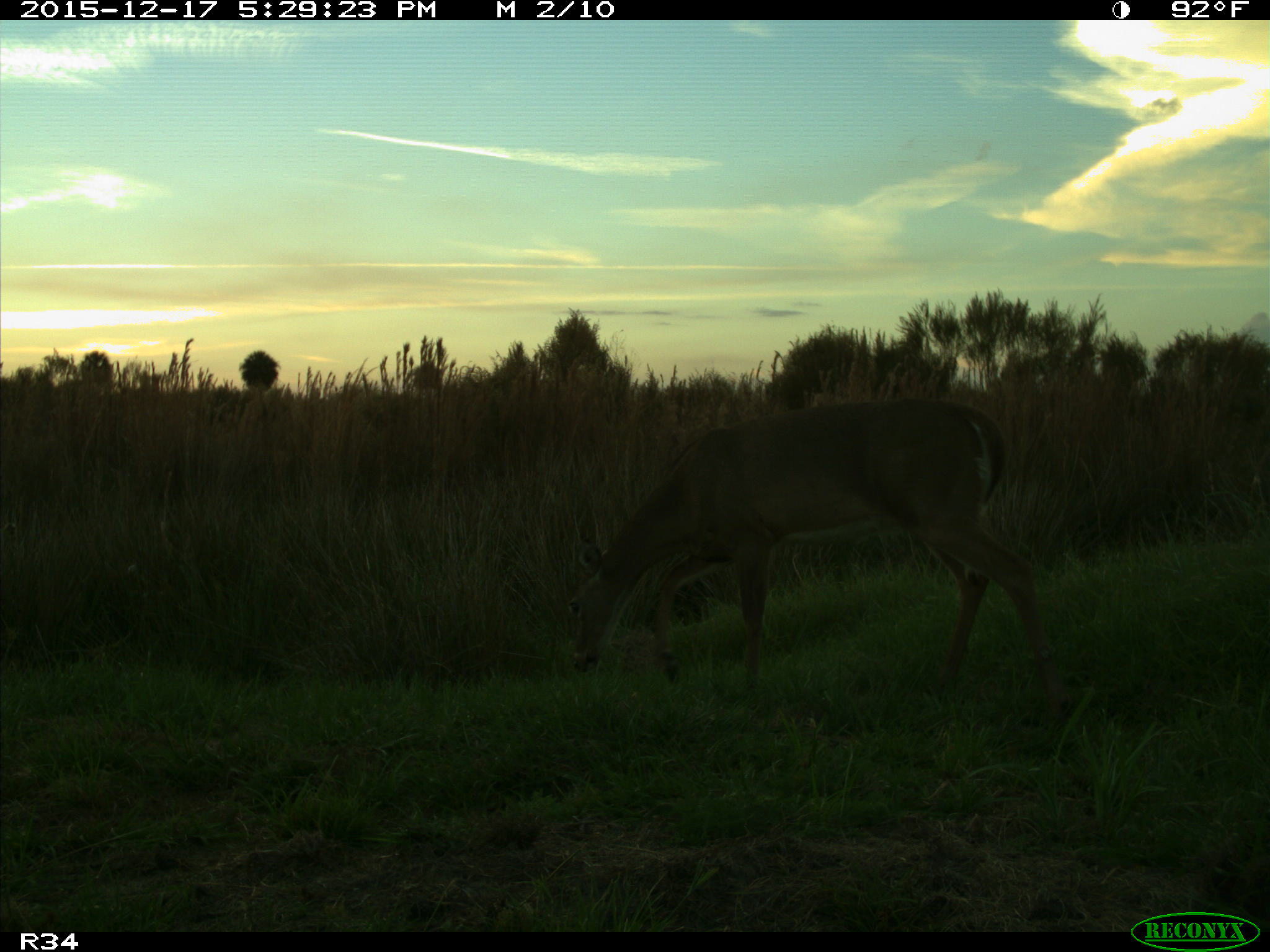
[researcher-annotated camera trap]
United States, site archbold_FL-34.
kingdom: Animalia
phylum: Chordata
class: Mammalia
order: Artiodactyla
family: Cervidae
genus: Odocoileus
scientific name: Odocoileus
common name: deer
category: unidentified deer